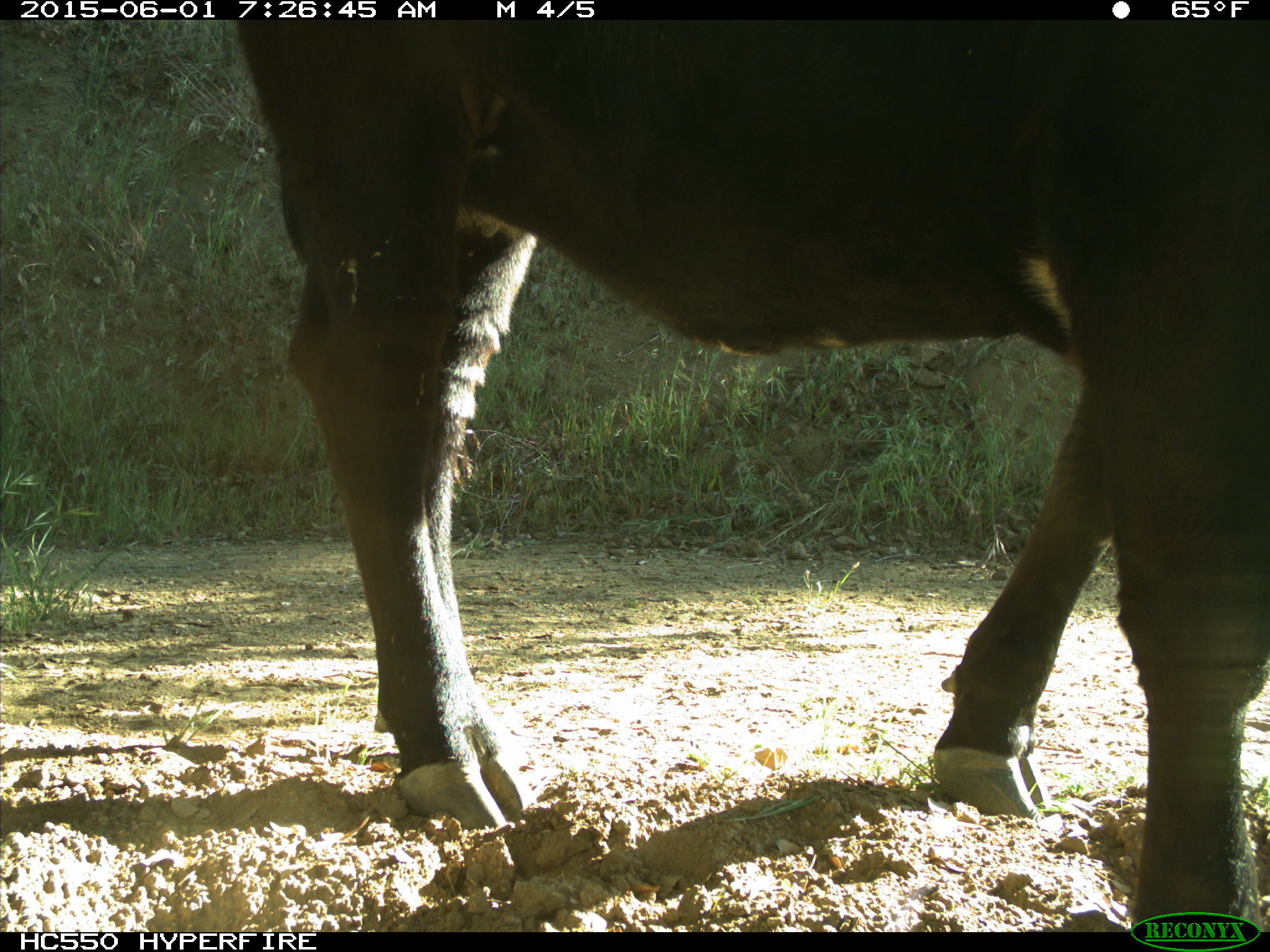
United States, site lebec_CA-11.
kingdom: Animalia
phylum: Chordata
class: Mammalia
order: Artiodactyla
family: Bovidae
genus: Bos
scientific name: Bos taurus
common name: domestic cow